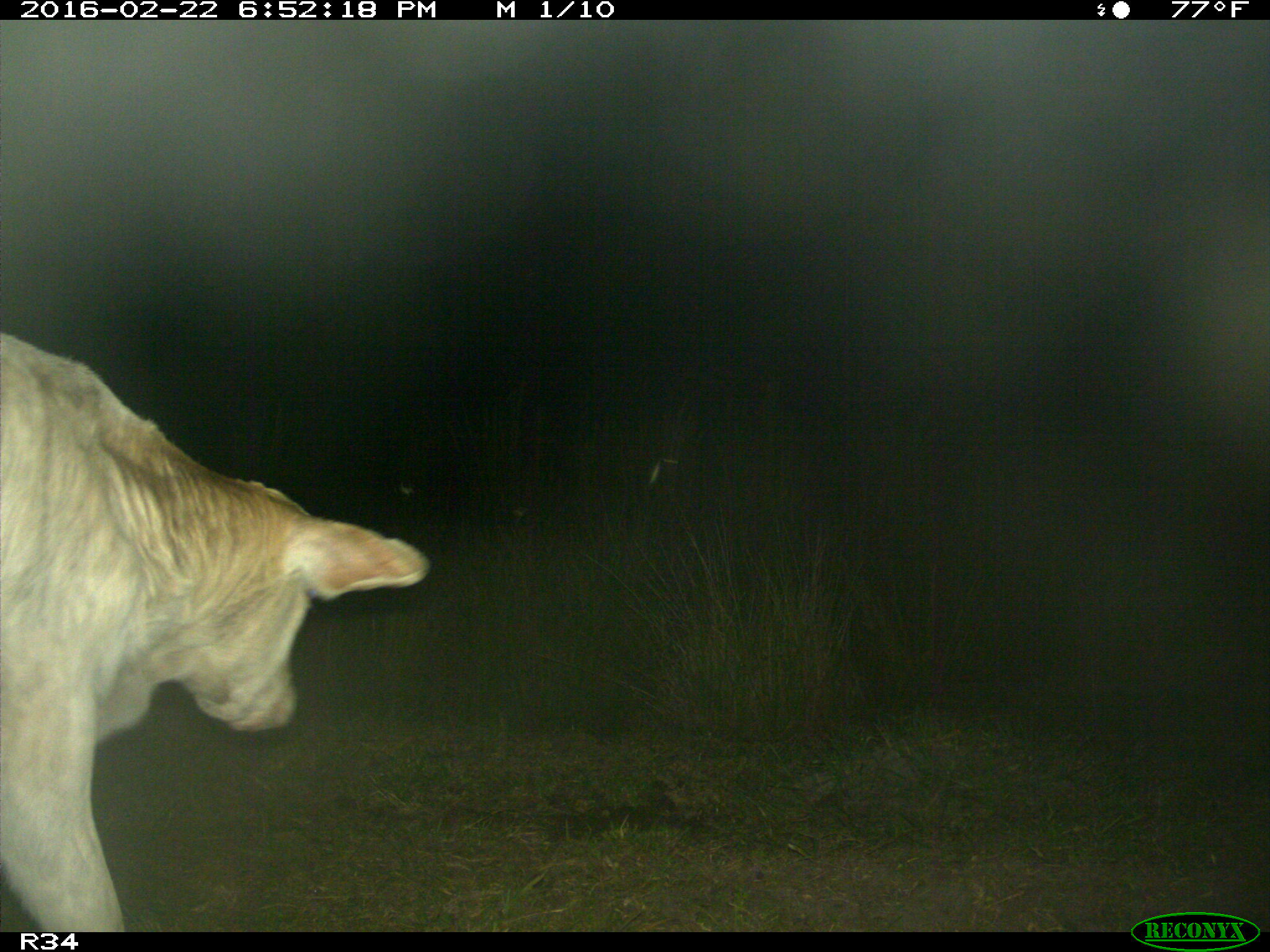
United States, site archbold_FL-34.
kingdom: Animalia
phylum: Chordata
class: Mammalia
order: Artiodactyla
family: Bovidae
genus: Bos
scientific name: Bos taurus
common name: domestic cow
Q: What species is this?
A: Bos taurus (domestic cow).